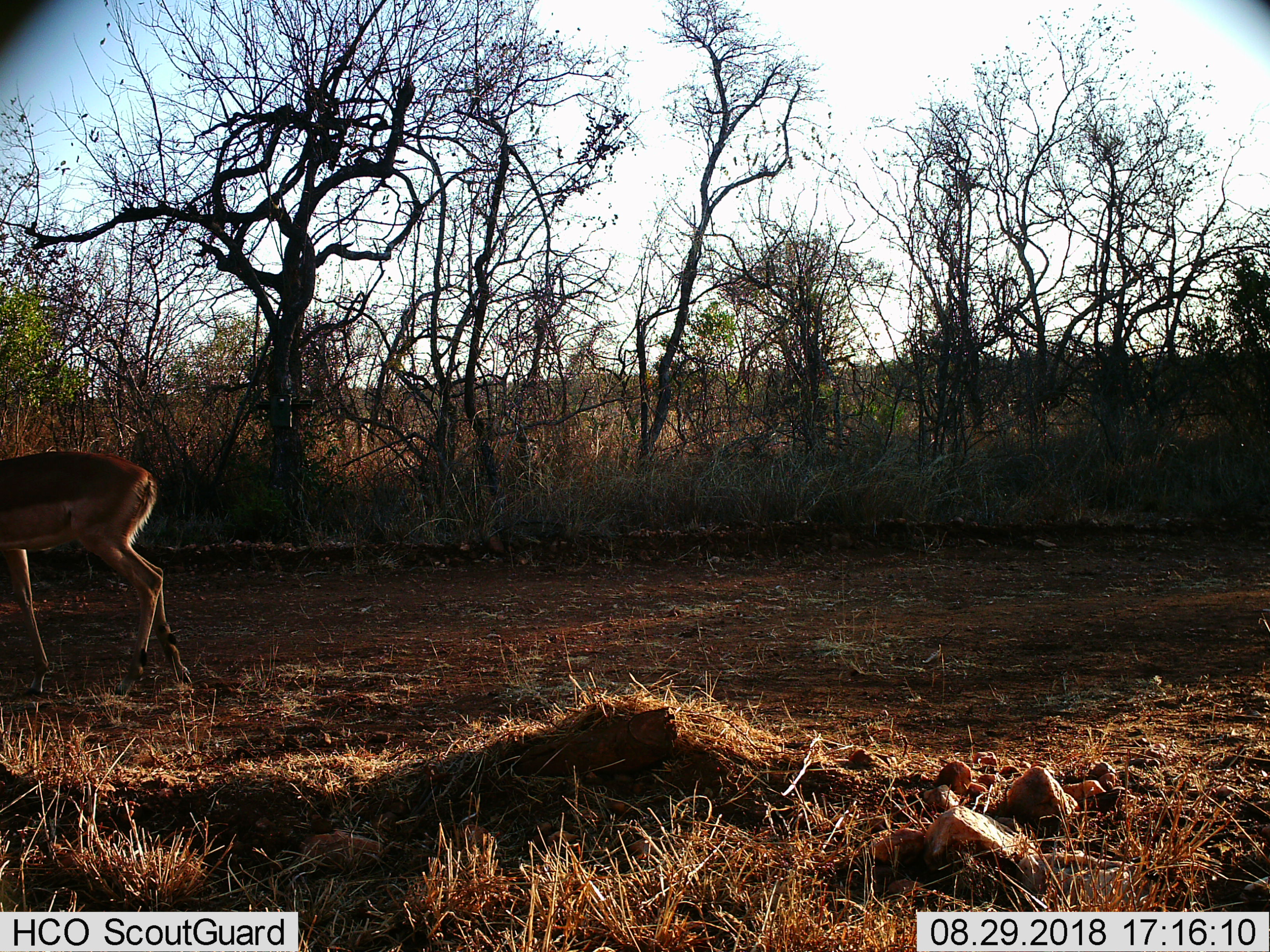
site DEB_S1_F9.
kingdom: Animalia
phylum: Chordata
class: Mammalia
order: Artiodactyla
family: Bovidae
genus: Aepyceros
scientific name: Aepyceros melampus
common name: impala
Impala (Aepyceros melampus), count 1. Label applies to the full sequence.